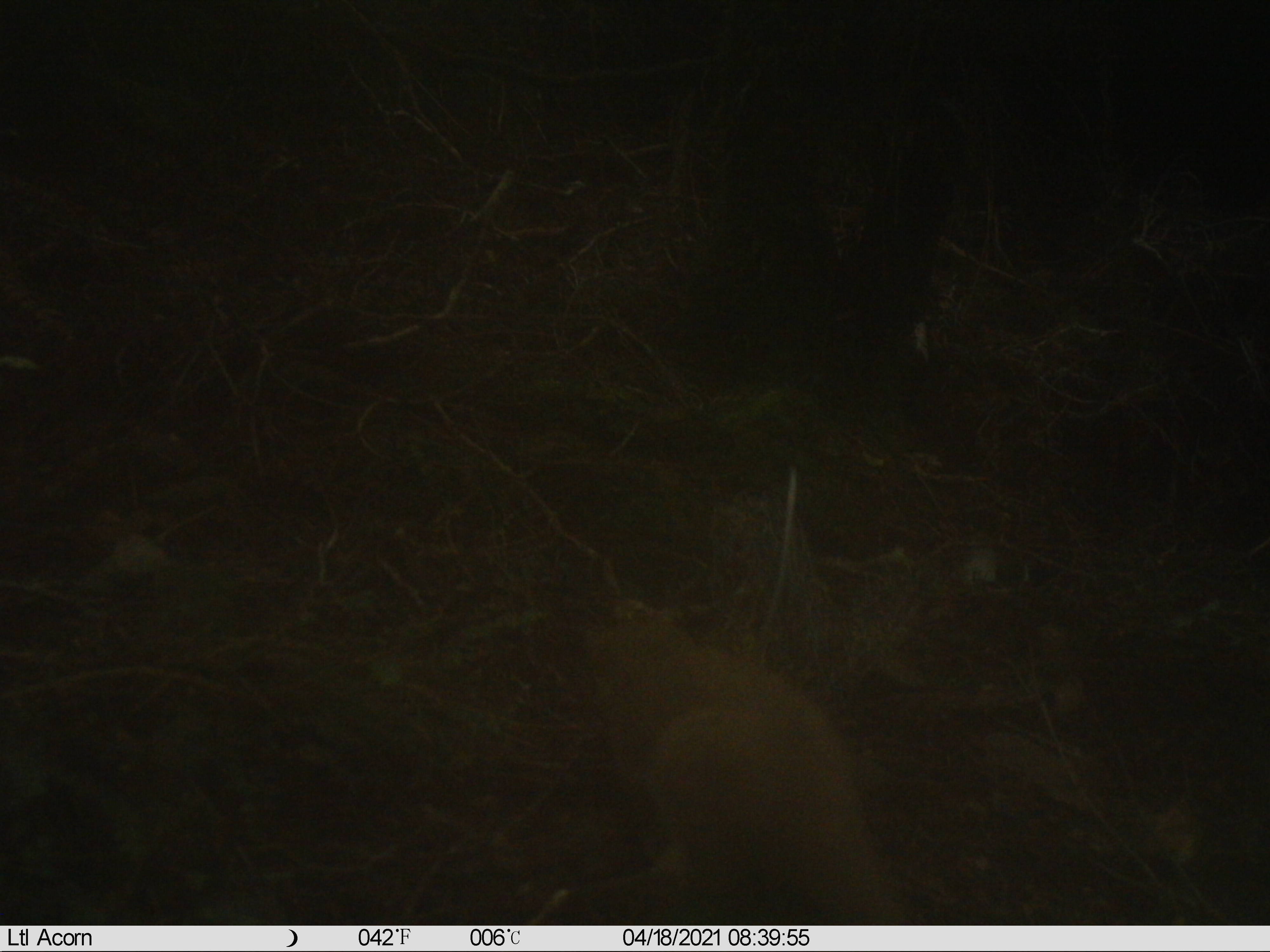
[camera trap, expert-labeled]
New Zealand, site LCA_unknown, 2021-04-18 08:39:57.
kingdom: Animalia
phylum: Chordata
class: Mammalia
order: Carnivora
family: Mustelidae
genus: Mustela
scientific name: Mustela erminea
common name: stoat